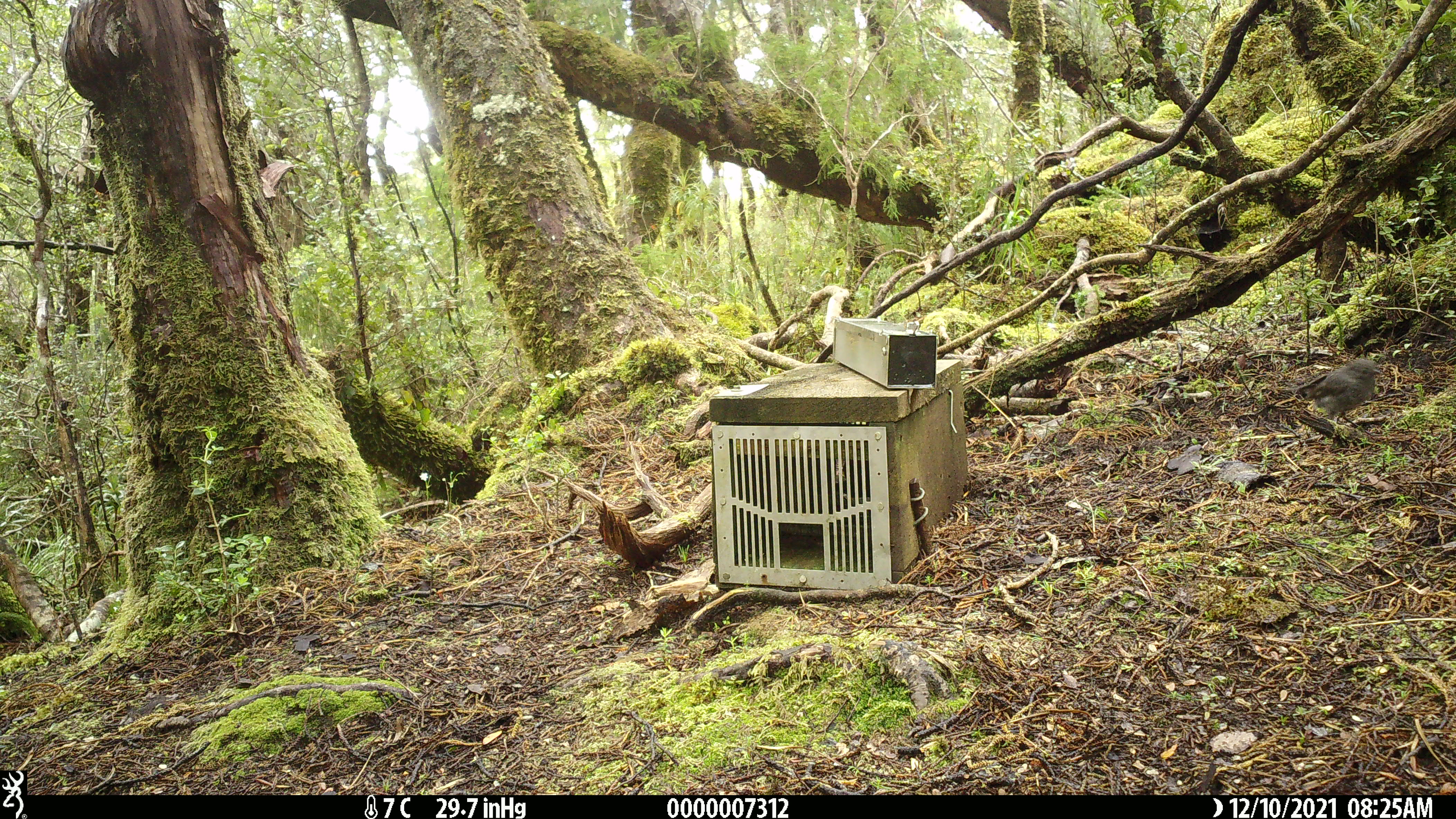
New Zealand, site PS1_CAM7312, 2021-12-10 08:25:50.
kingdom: Animalia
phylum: Chordata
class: Aves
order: Passeriformes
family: Petroicidae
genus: Petroica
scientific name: Petroica australis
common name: new zealand robin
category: robin